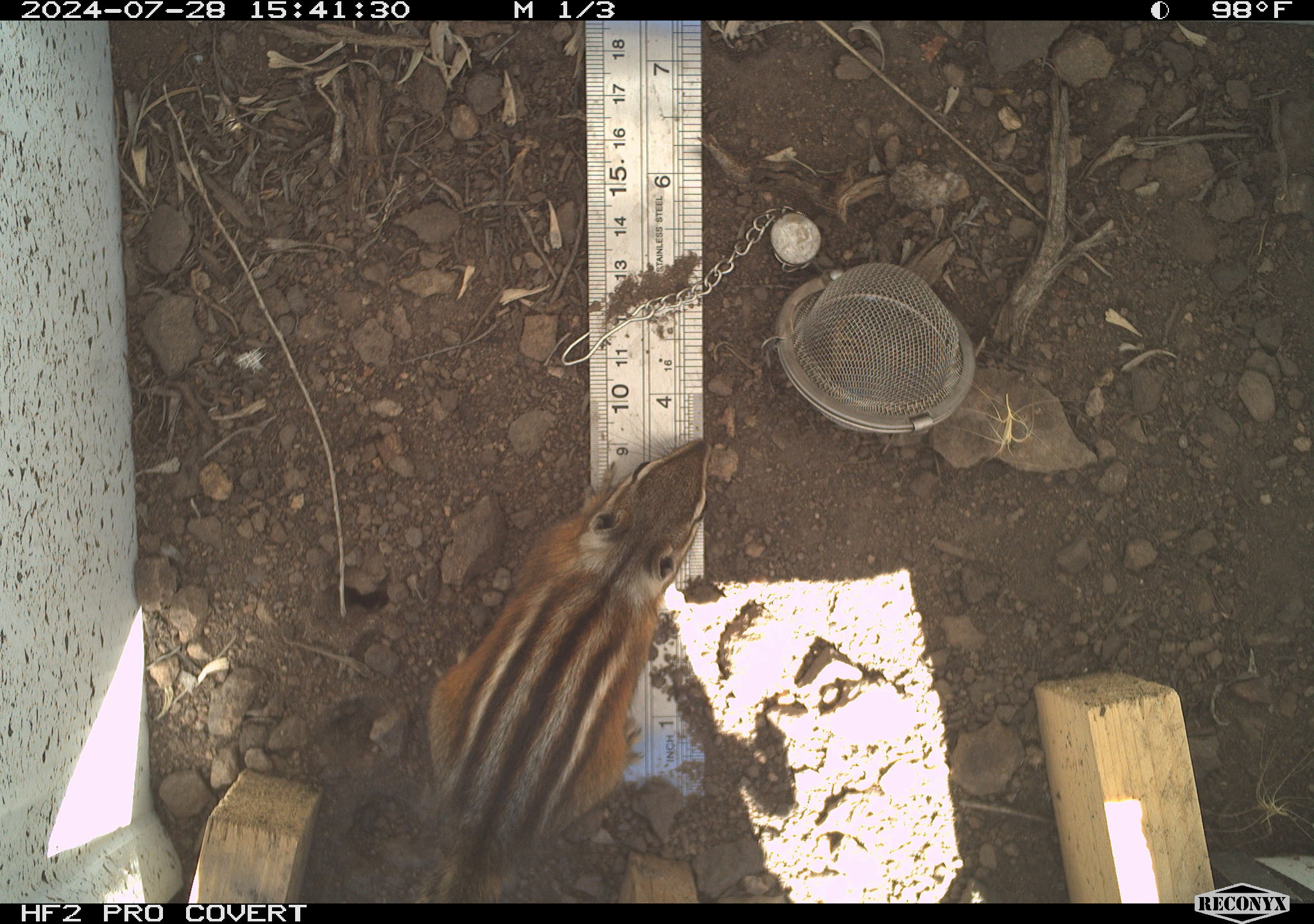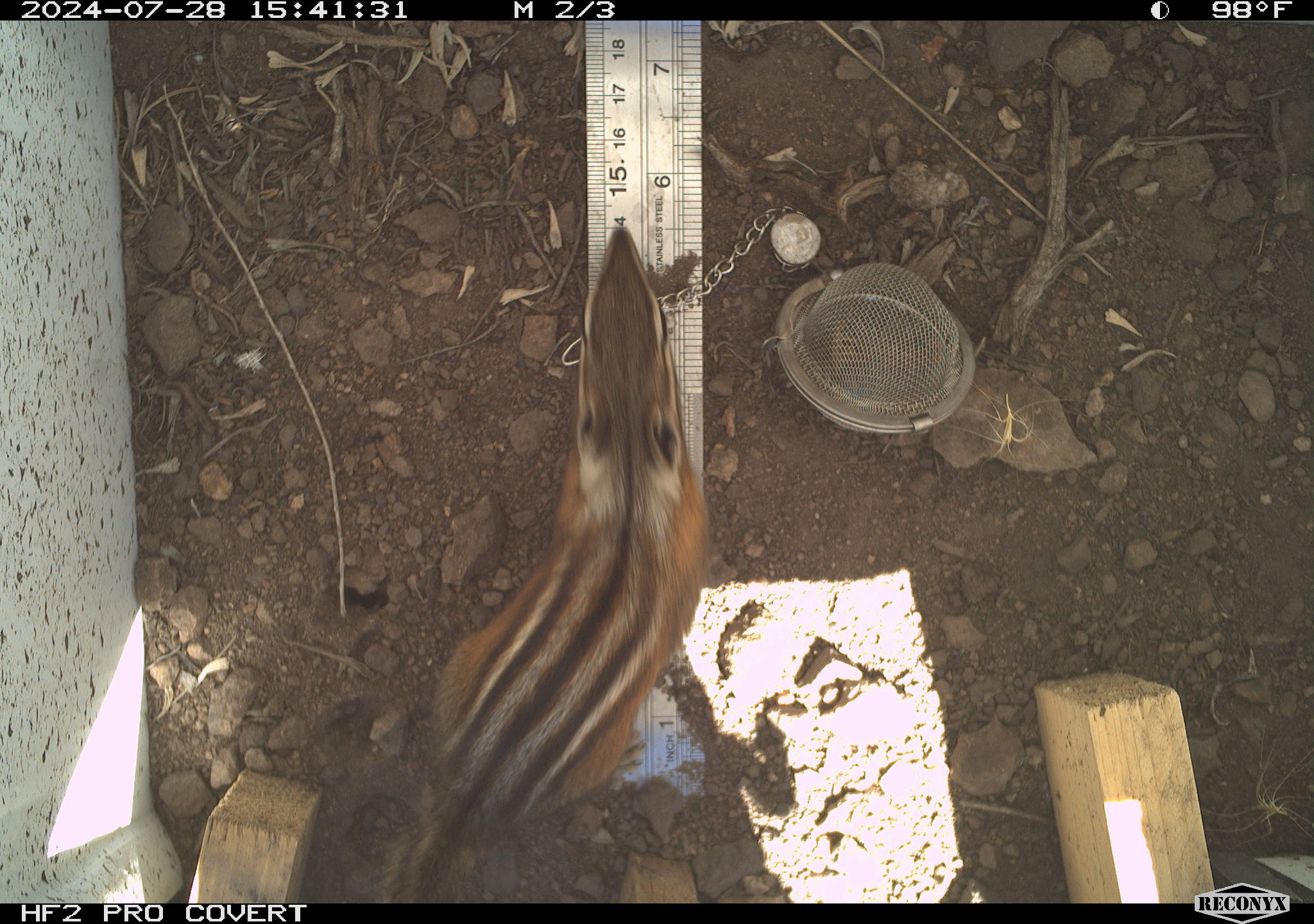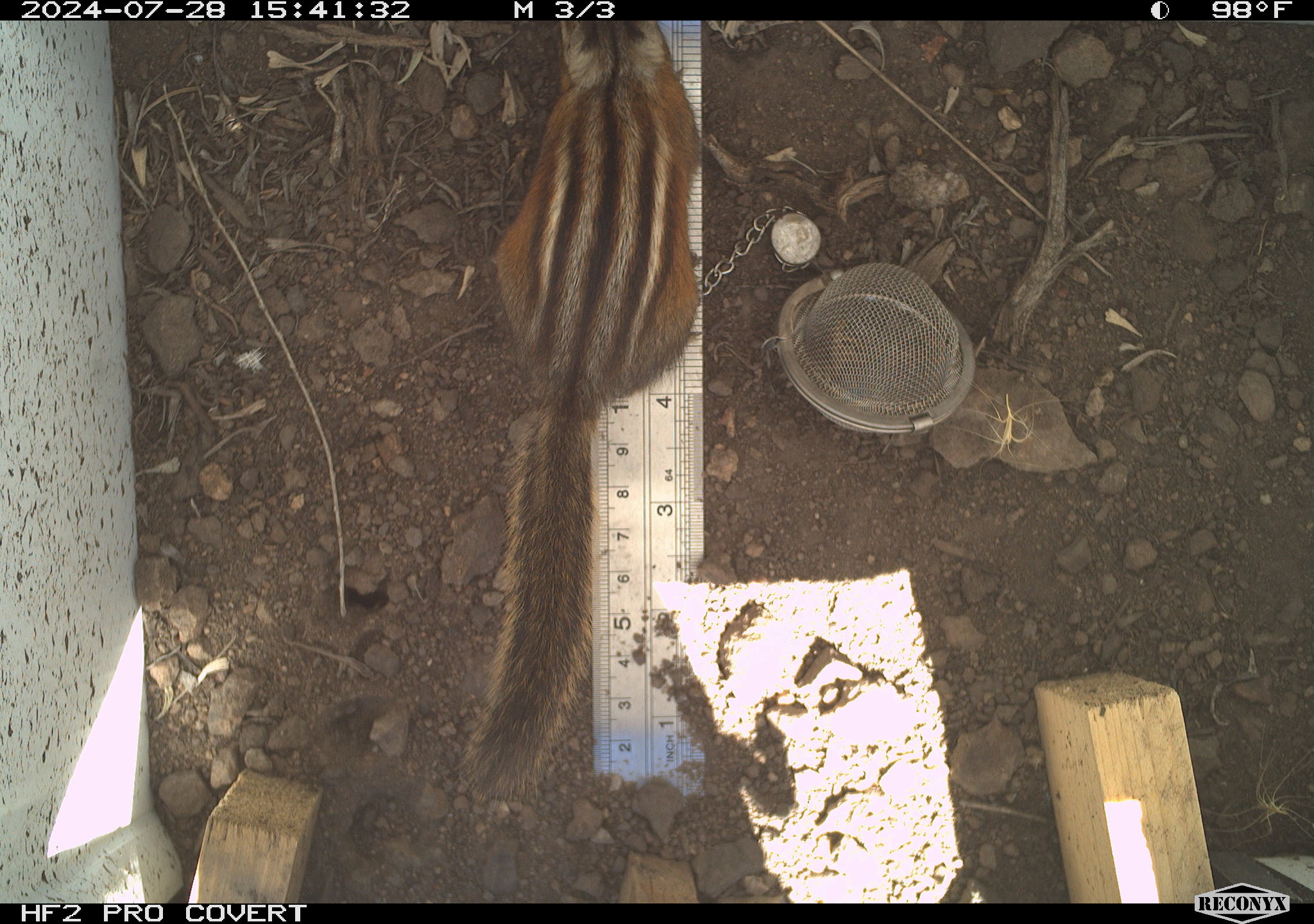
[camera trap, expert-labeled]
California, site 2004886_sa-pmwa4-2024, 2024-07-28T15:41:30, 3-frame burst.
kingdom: Animalia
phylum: Chordata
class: Mammalia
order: Rodentia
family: Sciuridae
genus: Neotamias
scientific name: Neotamias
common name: western chipmunks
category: neotamias species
Neotamias species (western chipmunks) (Neotamias).